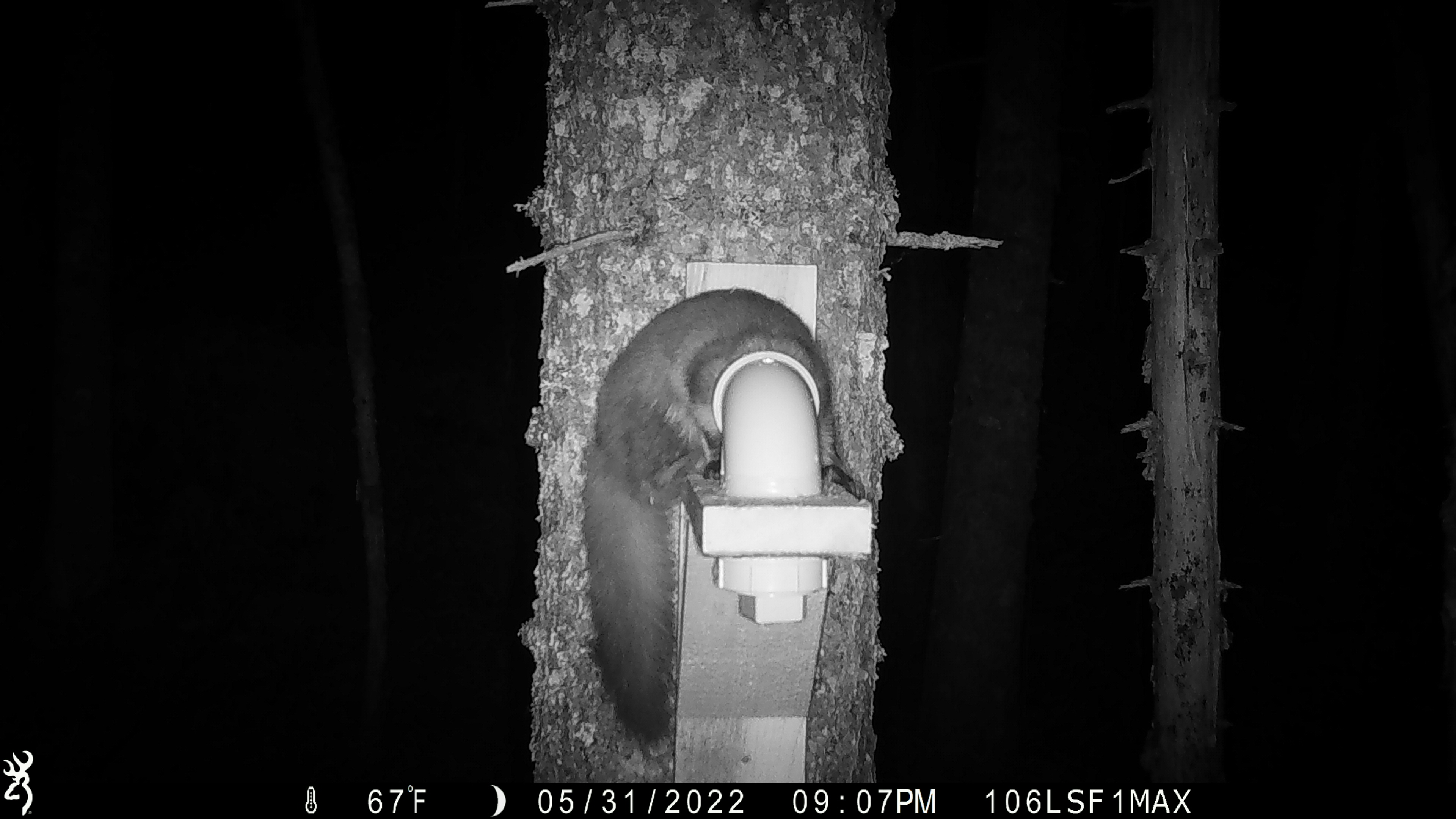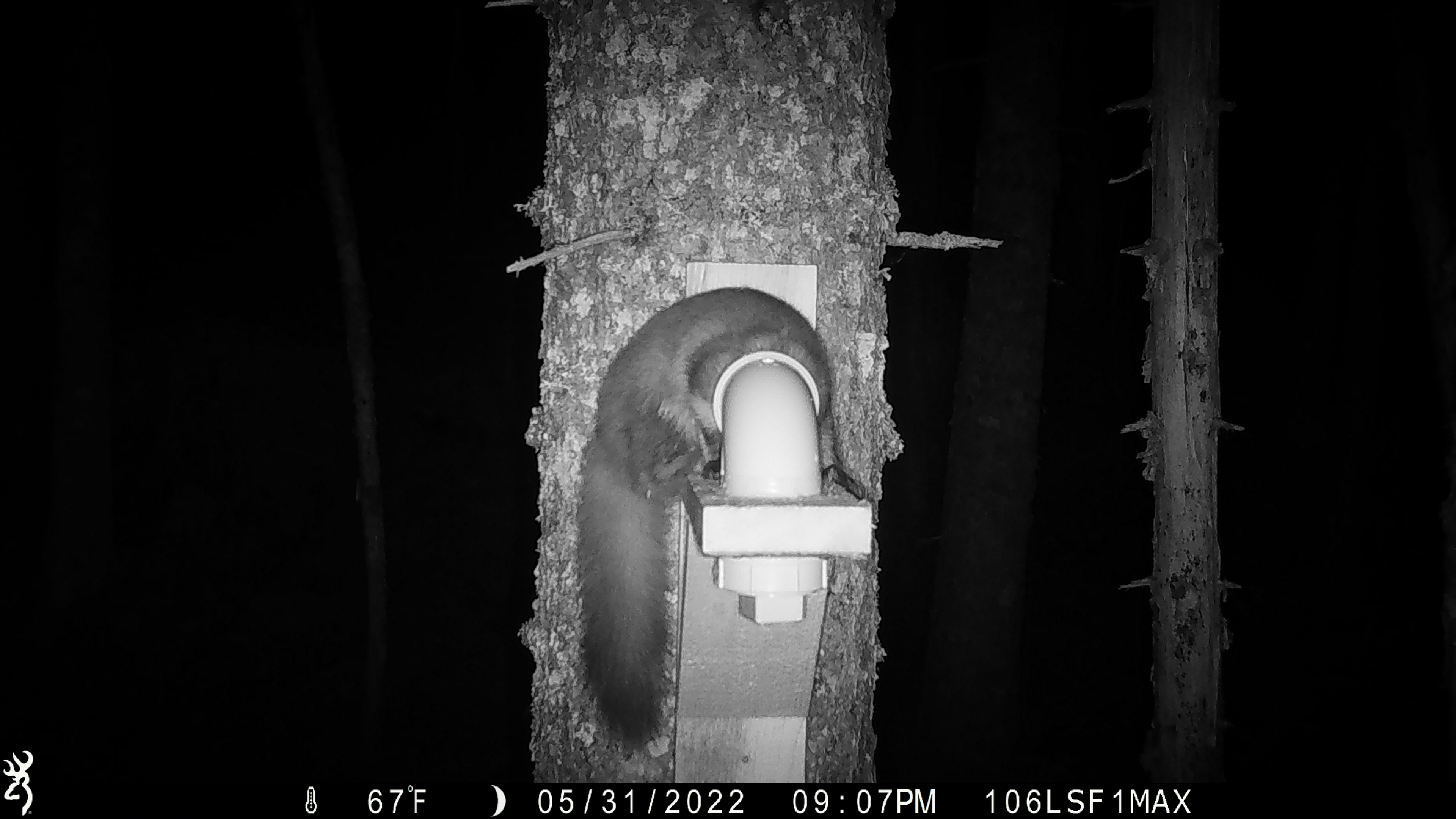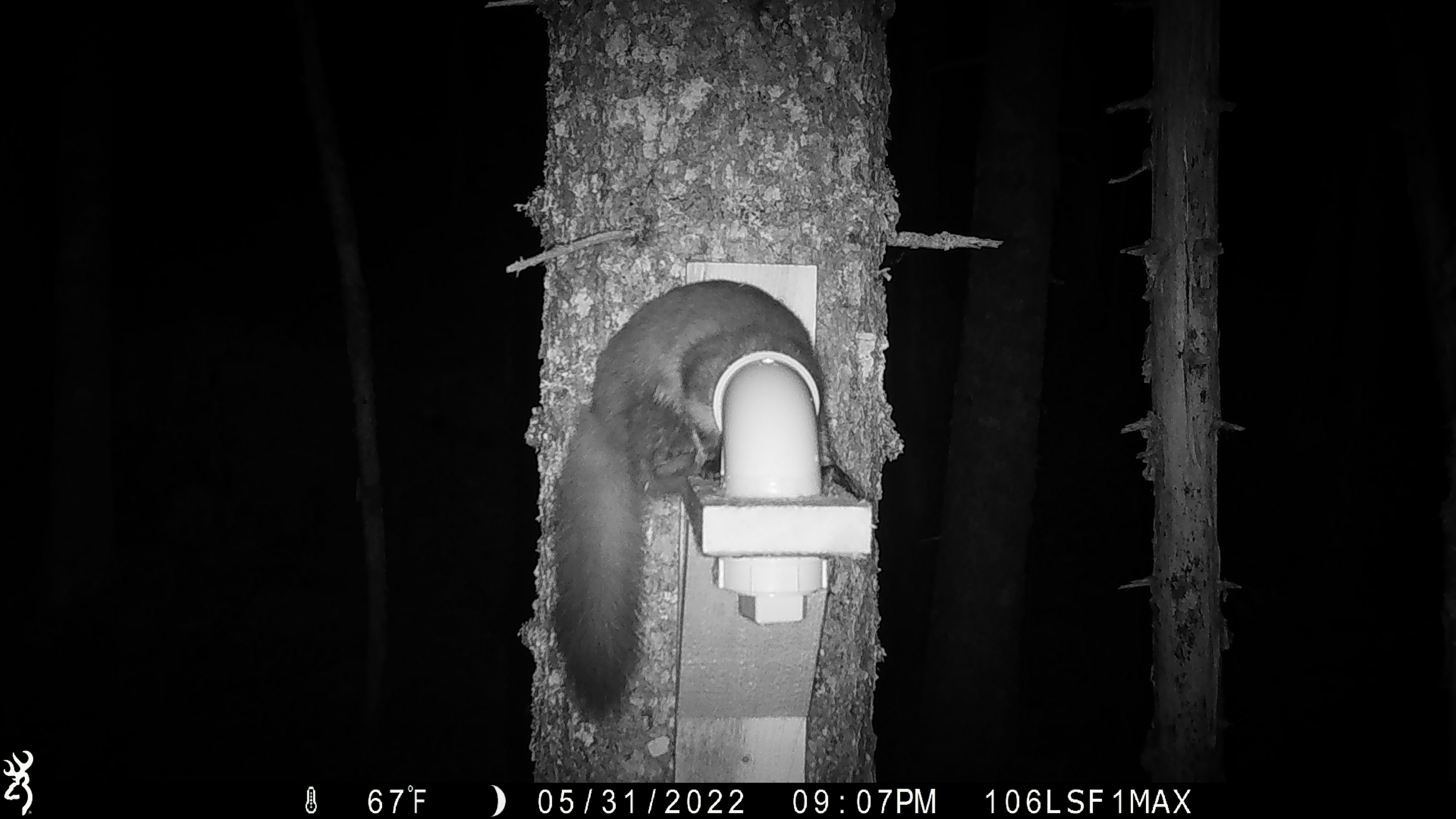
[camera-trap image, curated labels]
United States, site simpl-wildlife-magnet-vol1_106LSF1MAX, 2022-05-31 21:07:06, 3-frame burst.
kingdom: Animalia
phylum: Chordata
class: Mammalia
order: Carnivora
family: Mustelidae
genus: Martes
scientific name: Martes americana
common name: american marten